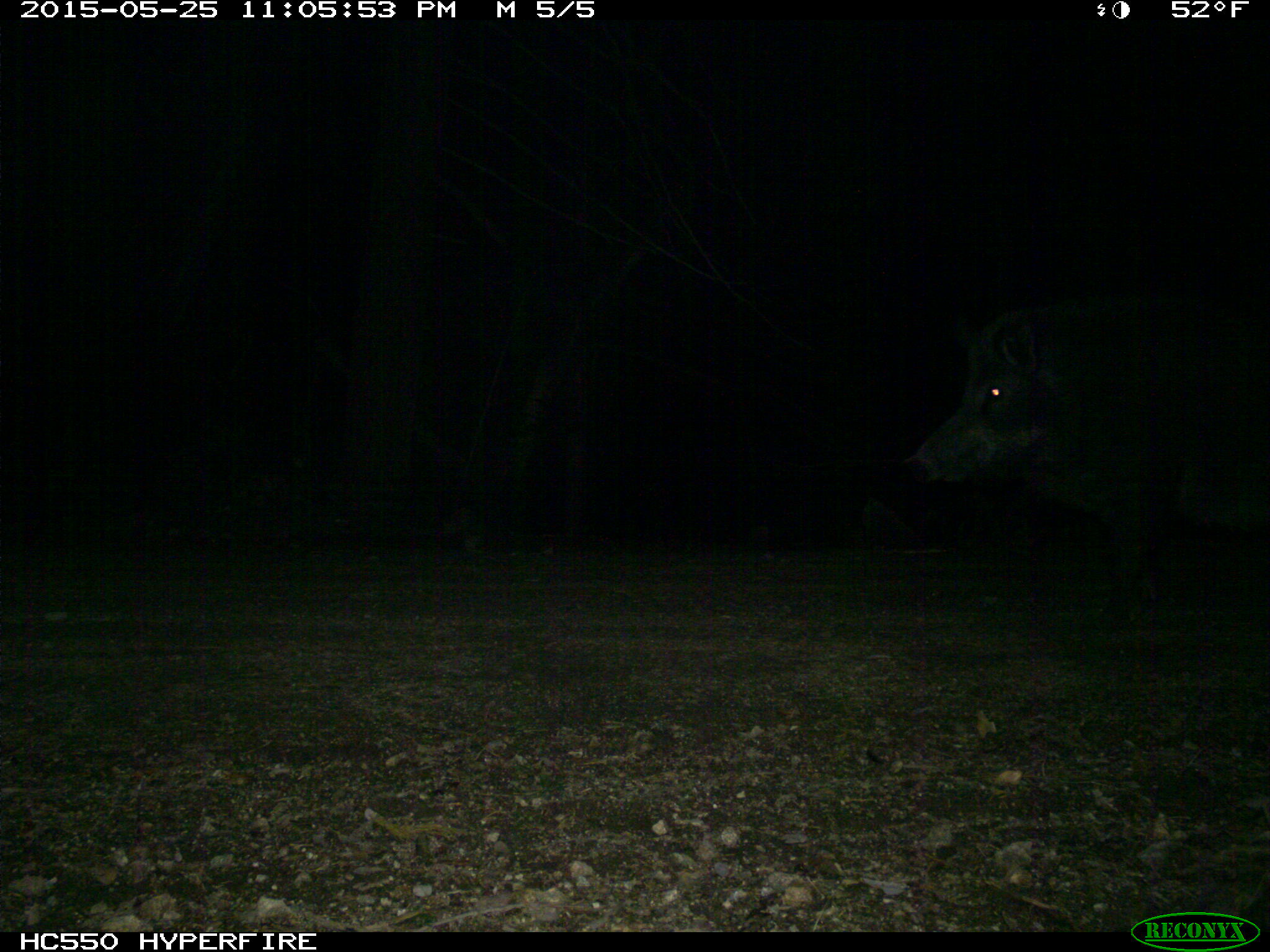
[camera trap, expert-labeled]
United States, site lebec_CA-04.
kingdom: Animalia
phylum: Chordata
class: Mammalia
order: Artiodactyla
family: Suidae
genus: Sus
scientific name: Sus scrofa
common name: wild boar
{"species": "Sus scrofa (wild boar)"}